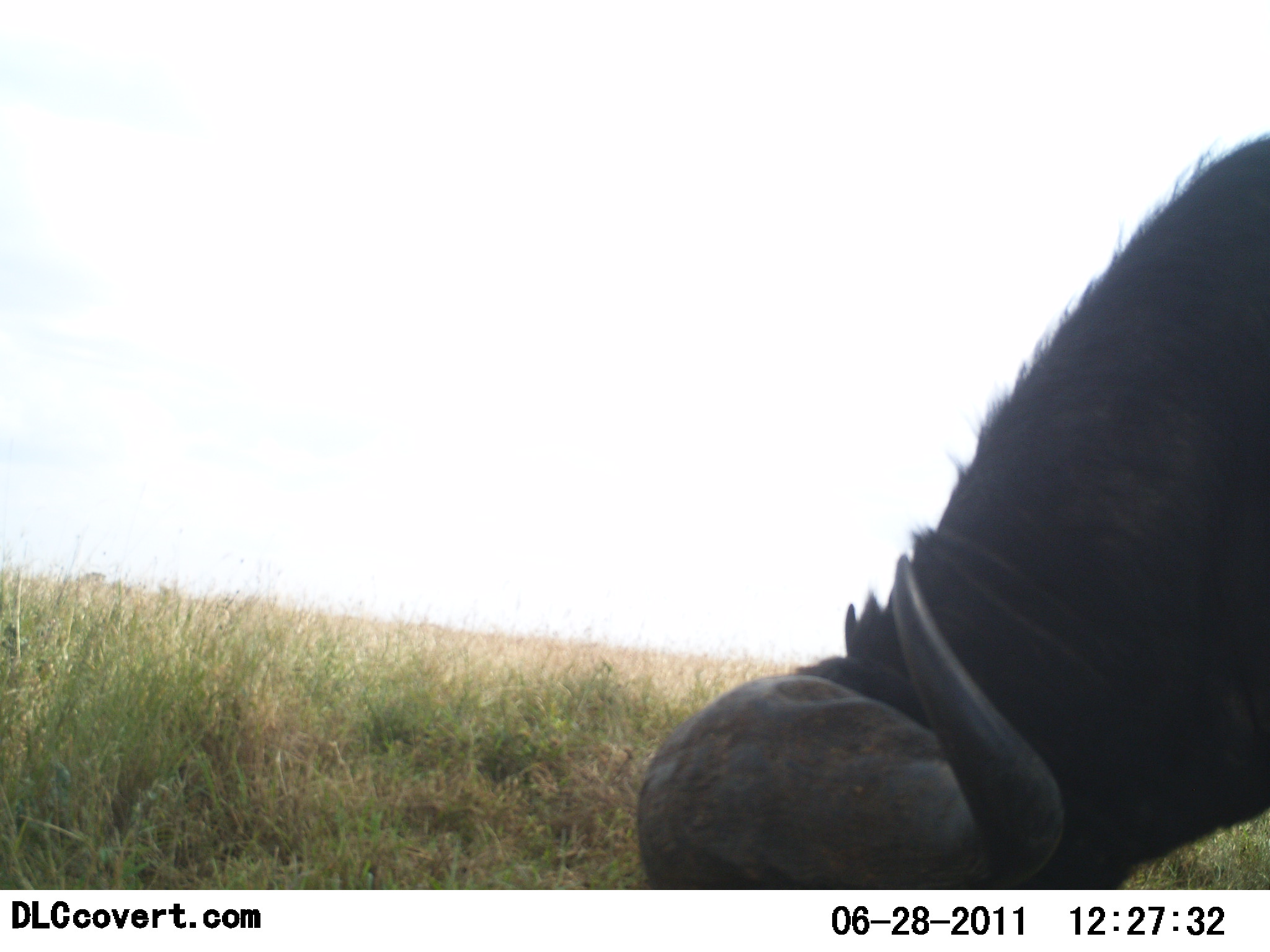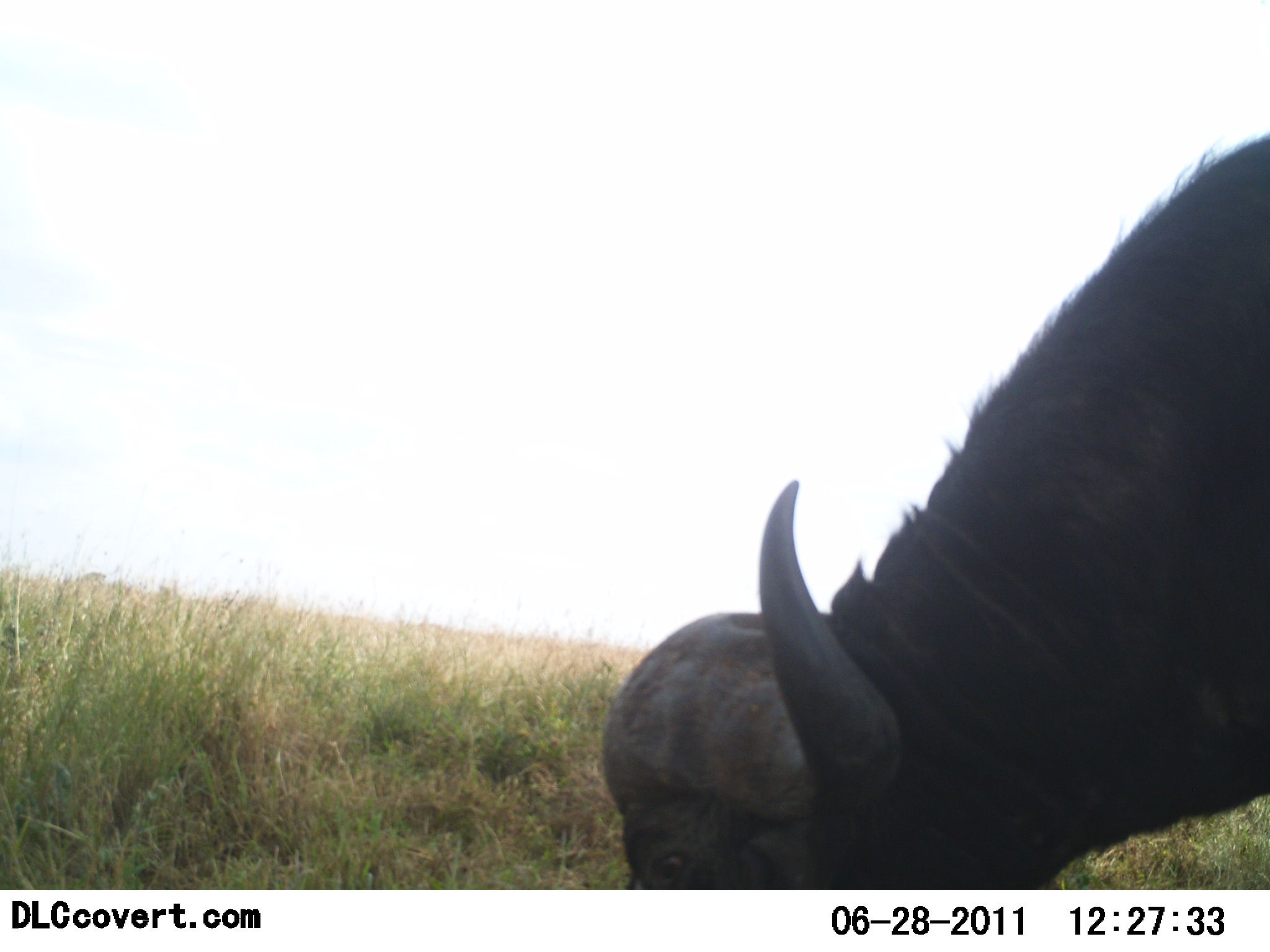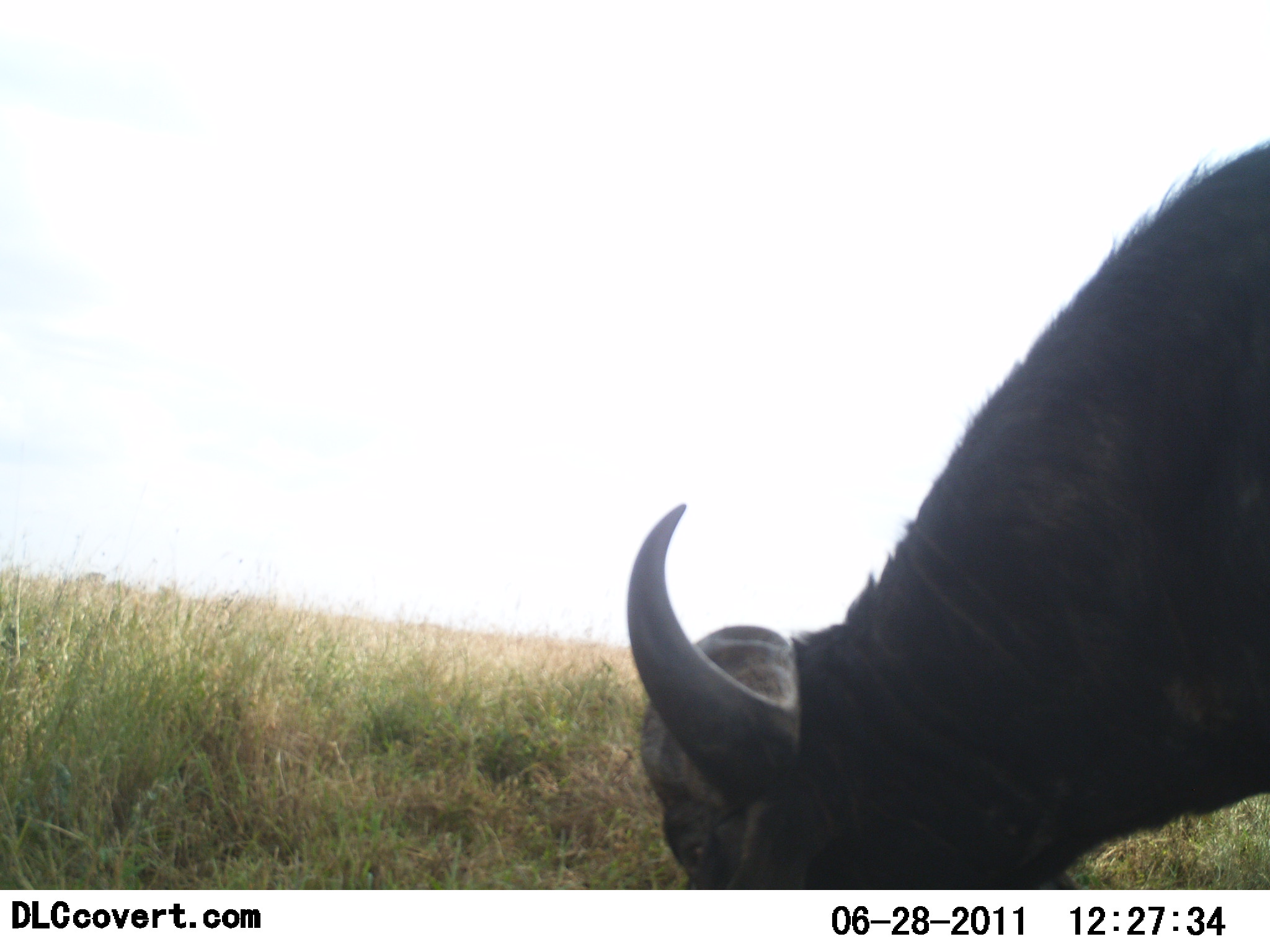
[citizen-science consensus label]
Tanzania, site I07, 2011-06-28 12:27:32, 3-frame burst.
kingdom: Animalia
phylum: Chordata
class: Mammalia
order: Artiodactyla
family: Bovidae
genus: Syncerus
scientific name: Syncerus caffer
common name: cape buffalo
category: buffalo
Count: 1.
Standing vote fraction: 0%.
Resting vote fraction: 0%.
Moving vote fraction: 0%.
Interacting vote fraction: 0%.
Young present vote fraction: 0%.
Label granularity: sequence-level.